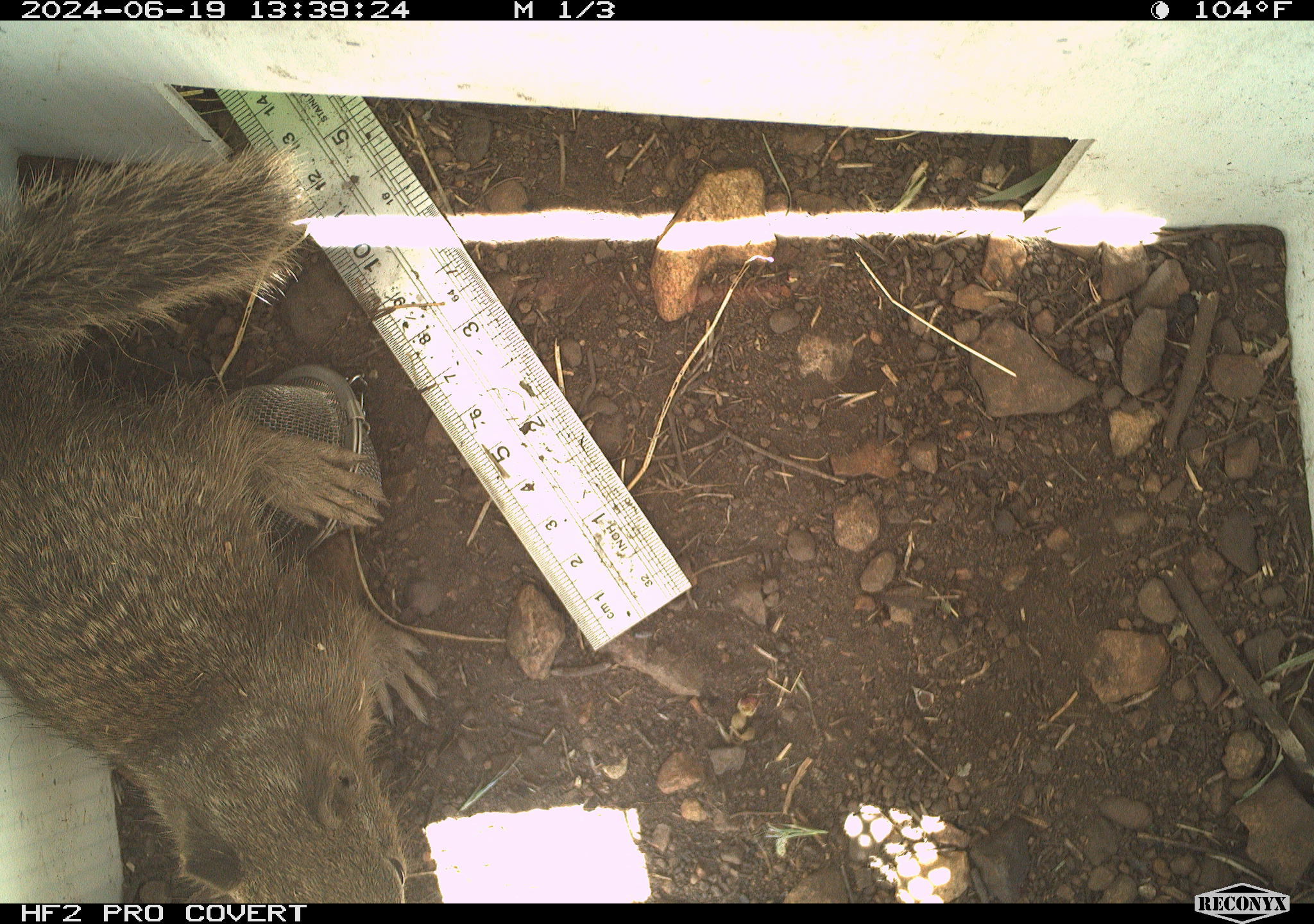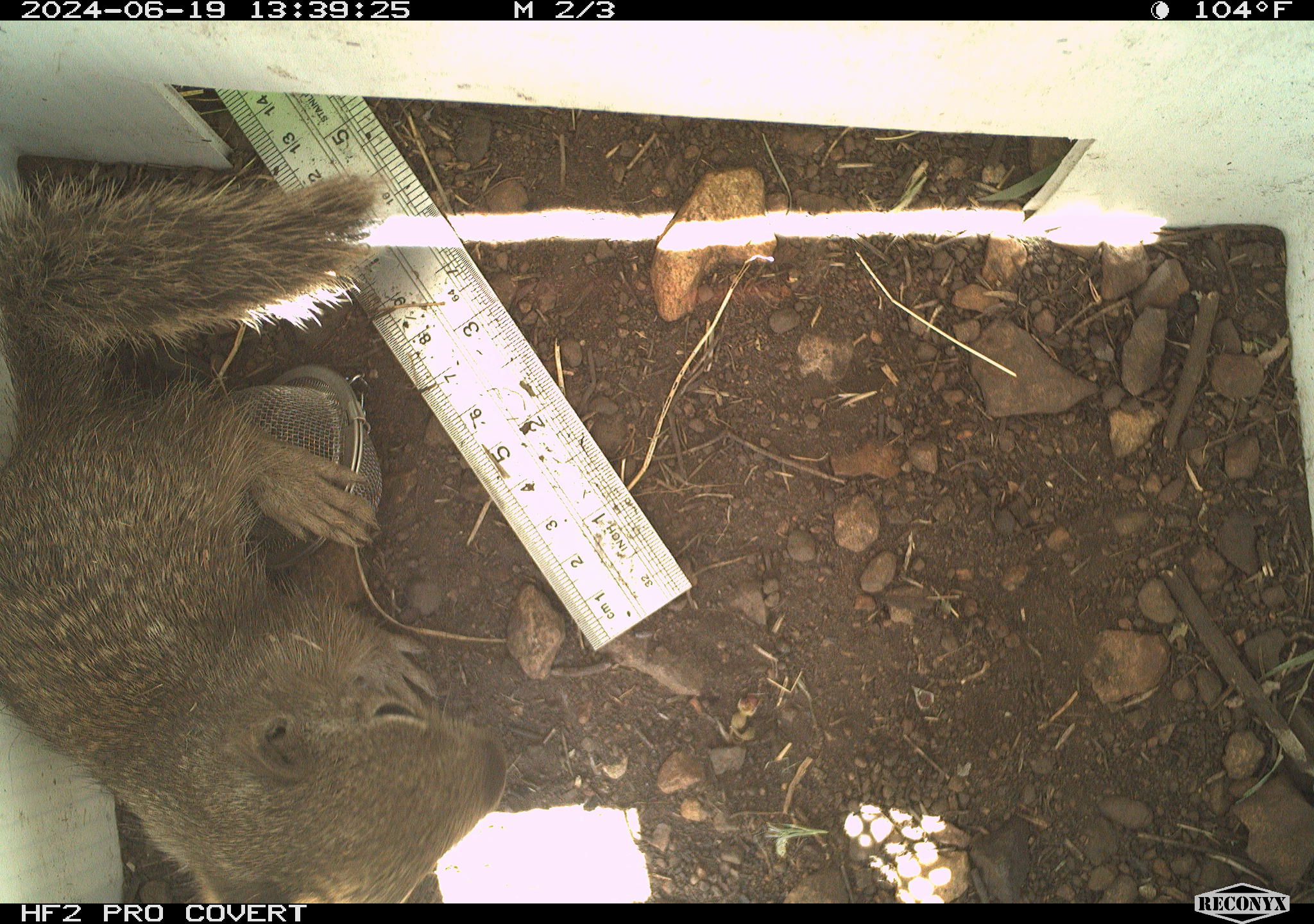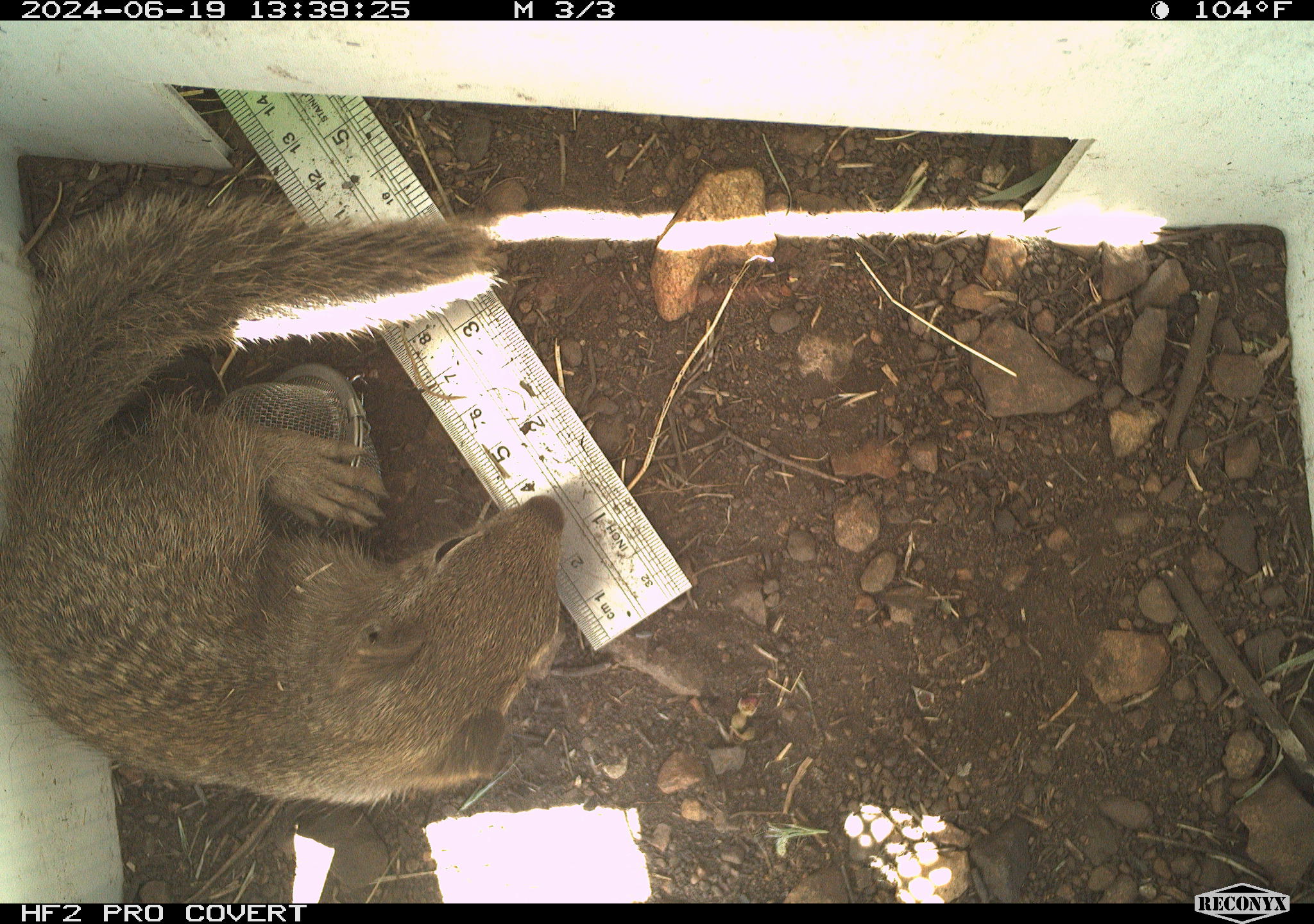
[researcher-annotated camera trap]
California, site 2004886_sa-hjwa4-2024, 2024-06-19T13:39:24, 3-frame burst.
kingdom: Animalia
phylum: Chordata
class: Mammalia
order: Rodentia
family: Sciuridae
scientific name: Sciuridae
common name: squirrels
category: sciuridae family